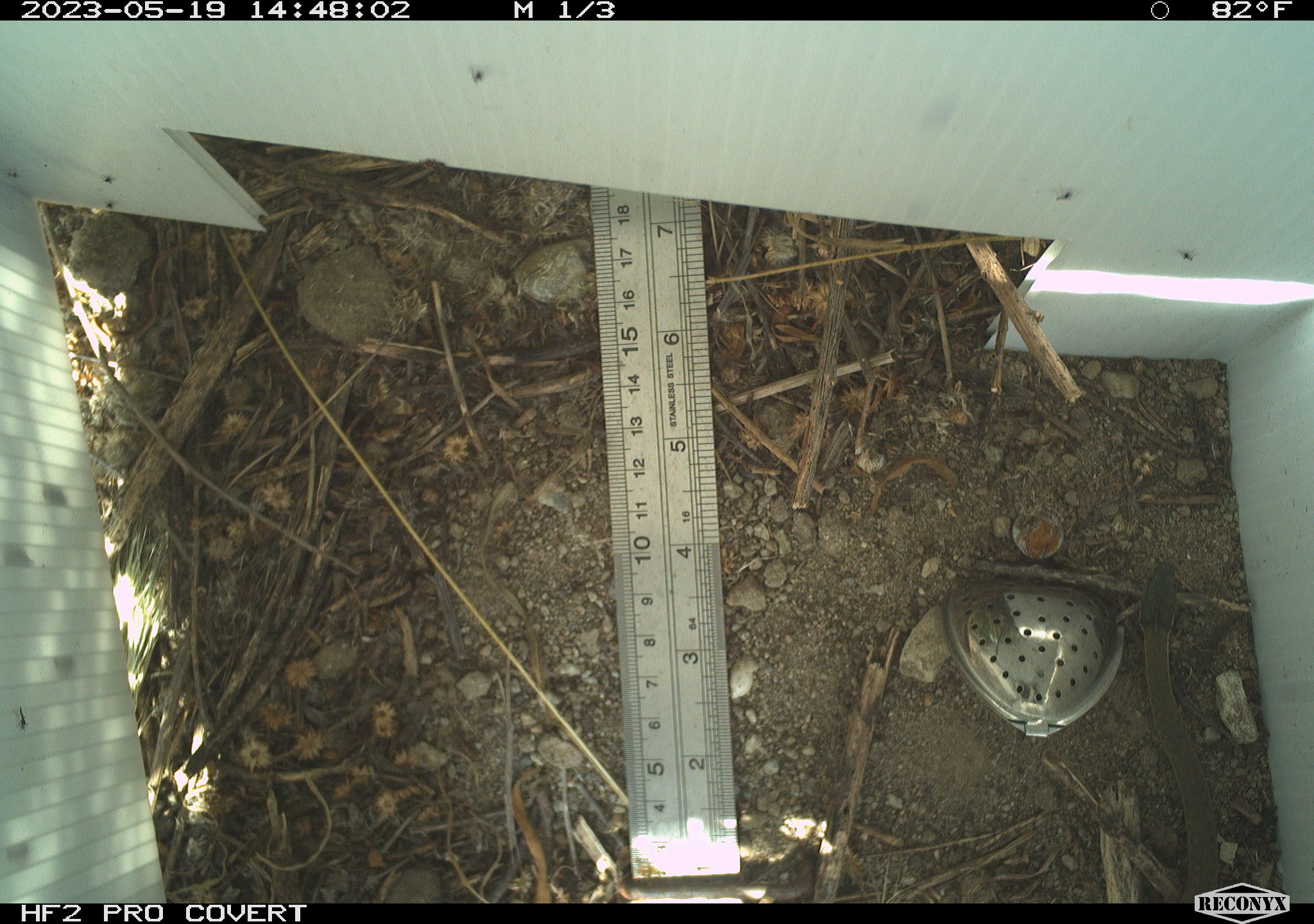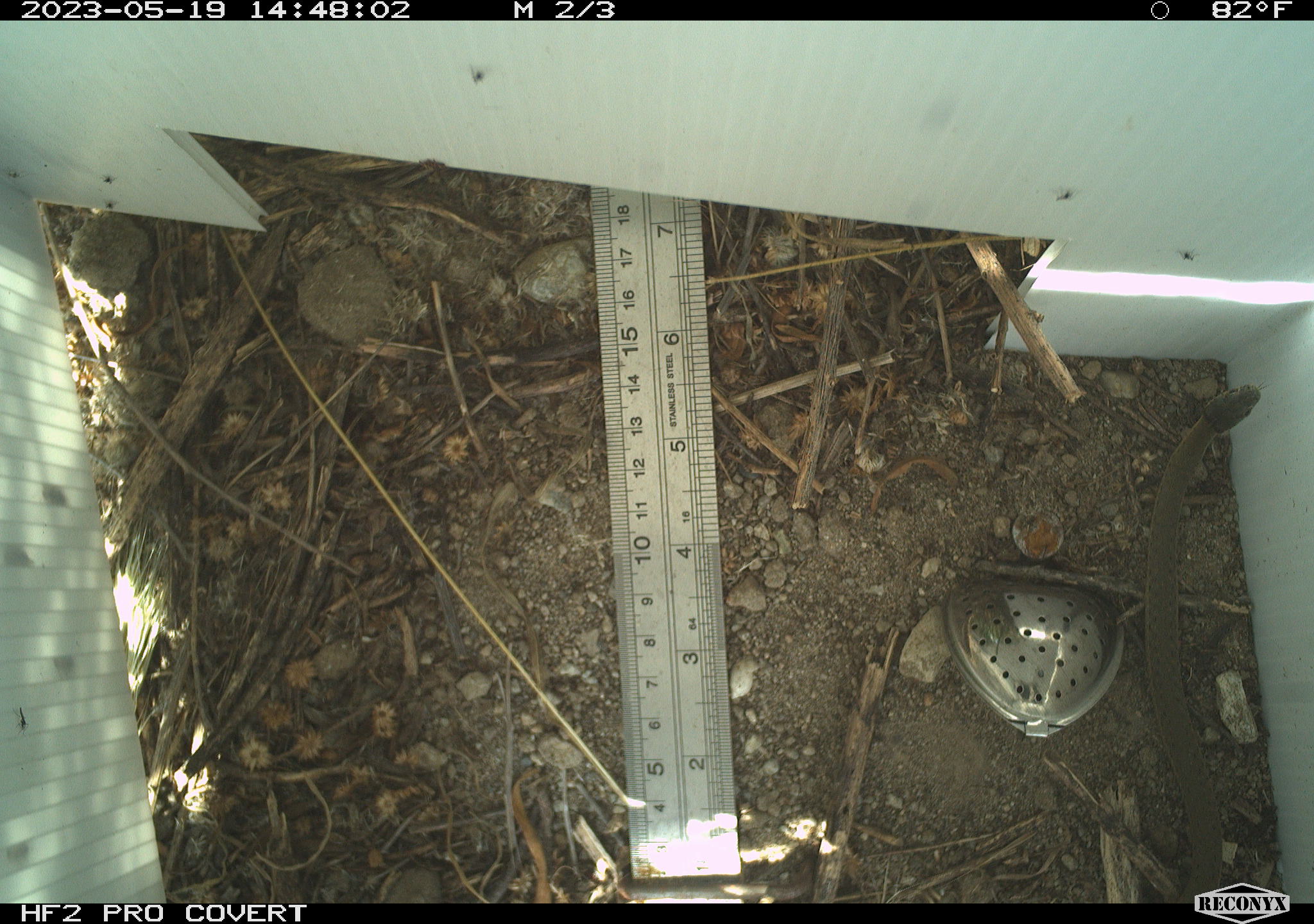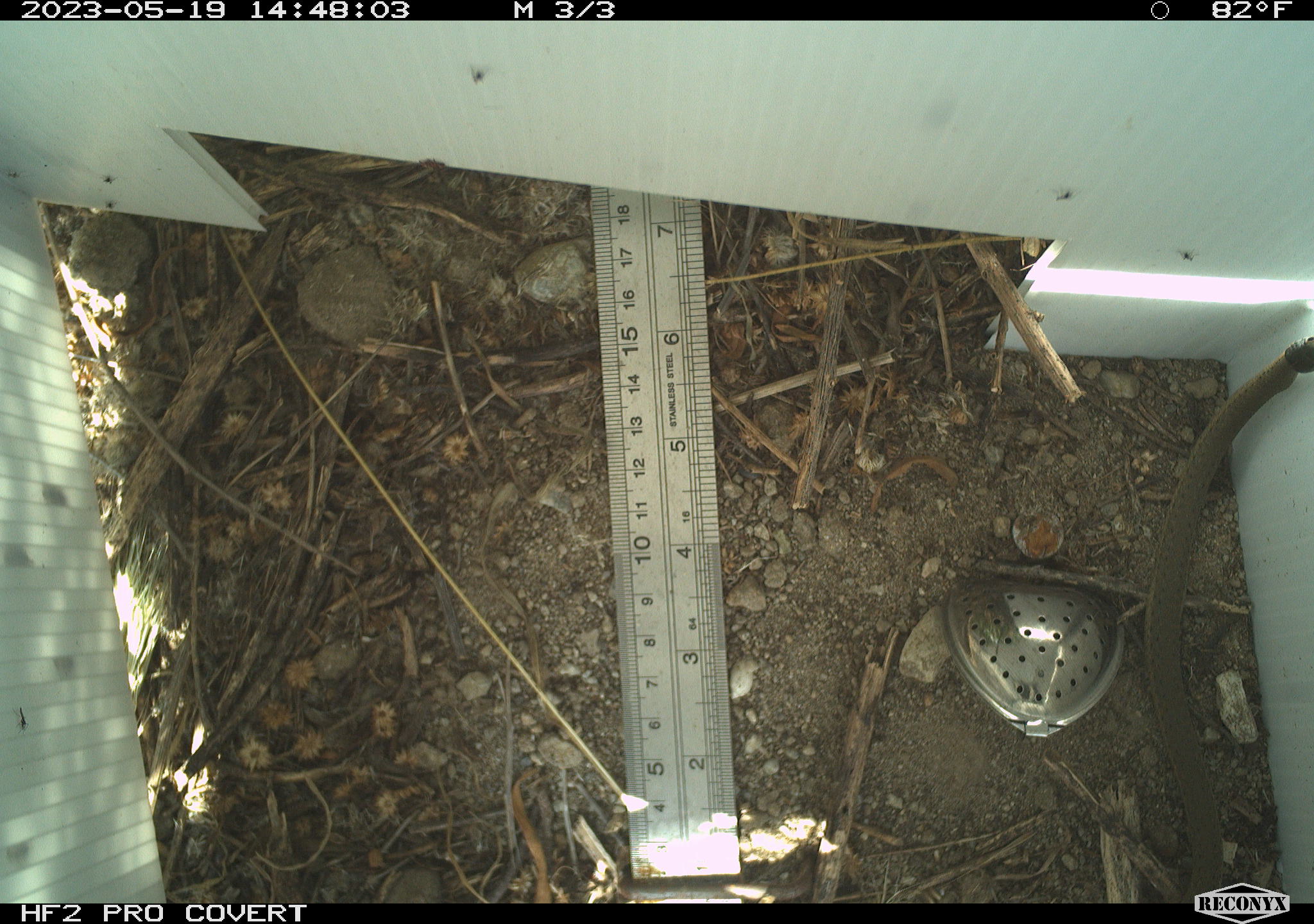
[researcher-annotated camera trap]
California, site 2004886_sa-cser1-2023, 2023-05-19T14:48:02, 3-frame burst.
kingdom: Animalia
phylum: Chordata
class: Reptilia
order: Squamata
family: Colubridae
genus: Thamnophis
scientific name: Thamnophis hammondii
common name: two-striped gartersnake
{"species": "two-striped gartersnake (Thamnophis hammondii)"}